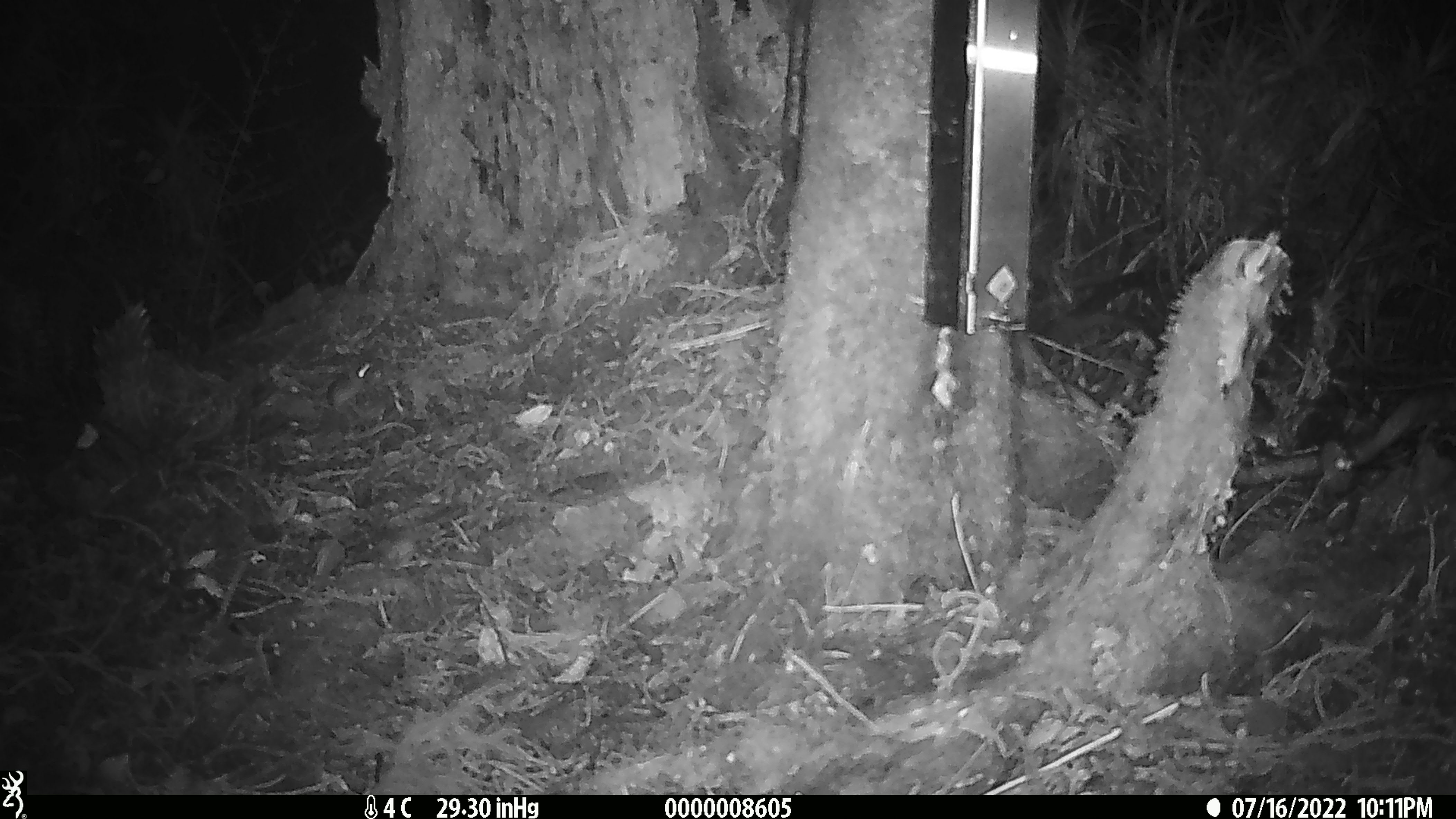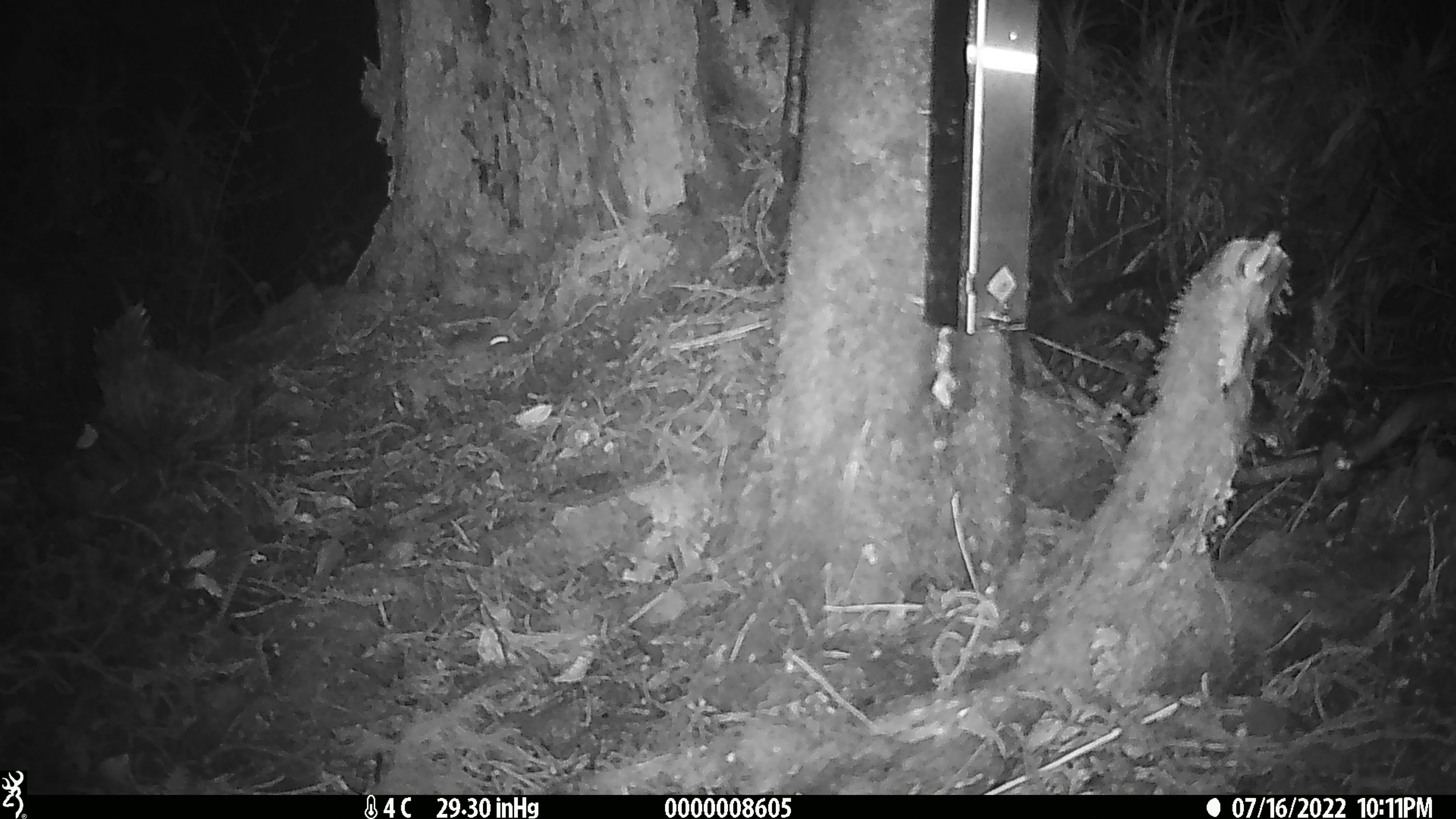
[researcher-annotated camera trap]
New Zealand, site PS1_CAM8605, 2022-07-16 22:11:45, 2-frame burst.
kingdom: Animalia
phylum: Chordata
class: Mammalia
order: Rodentia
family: Muridae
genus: Mus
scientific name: Mus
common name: mouse